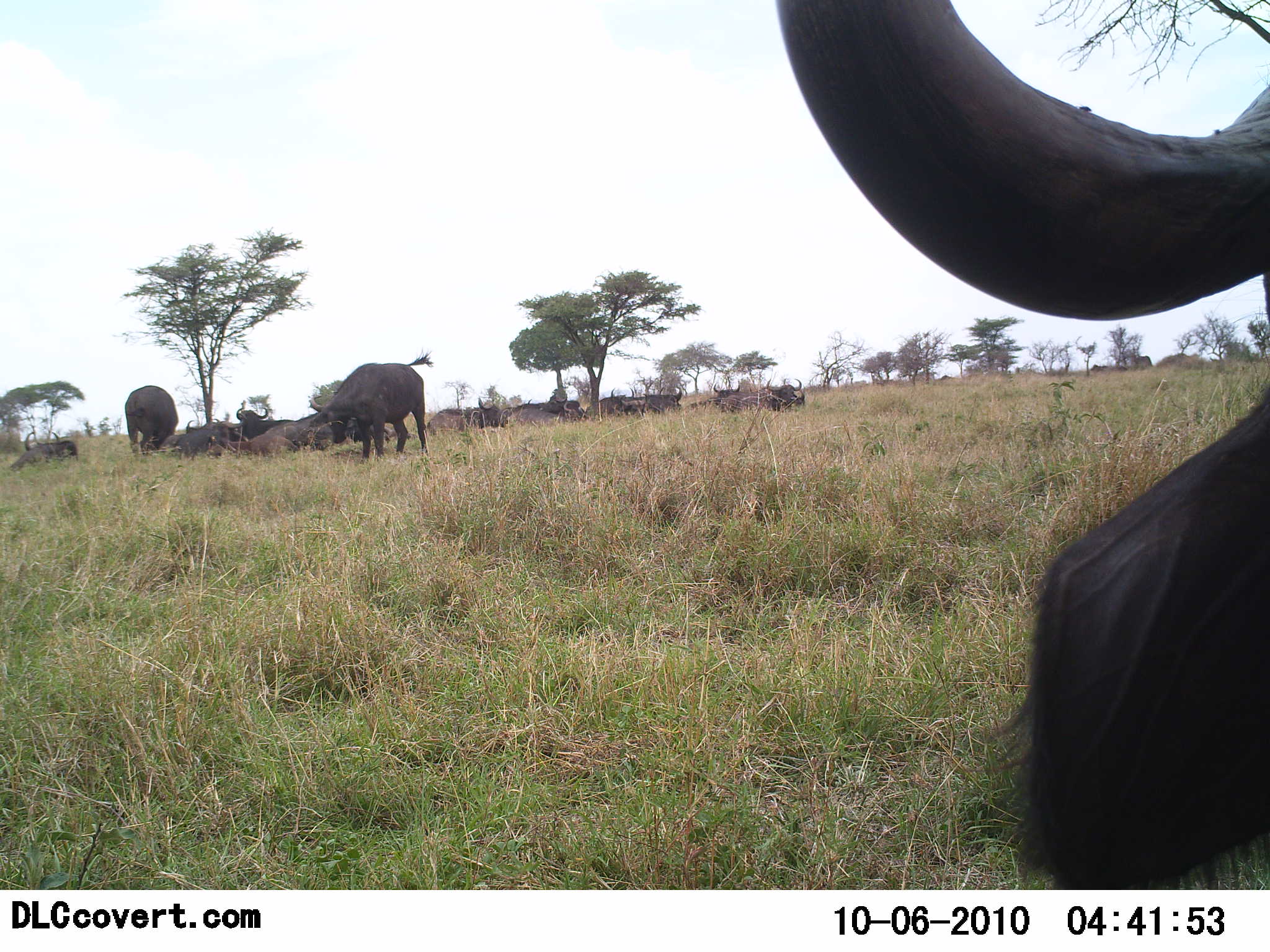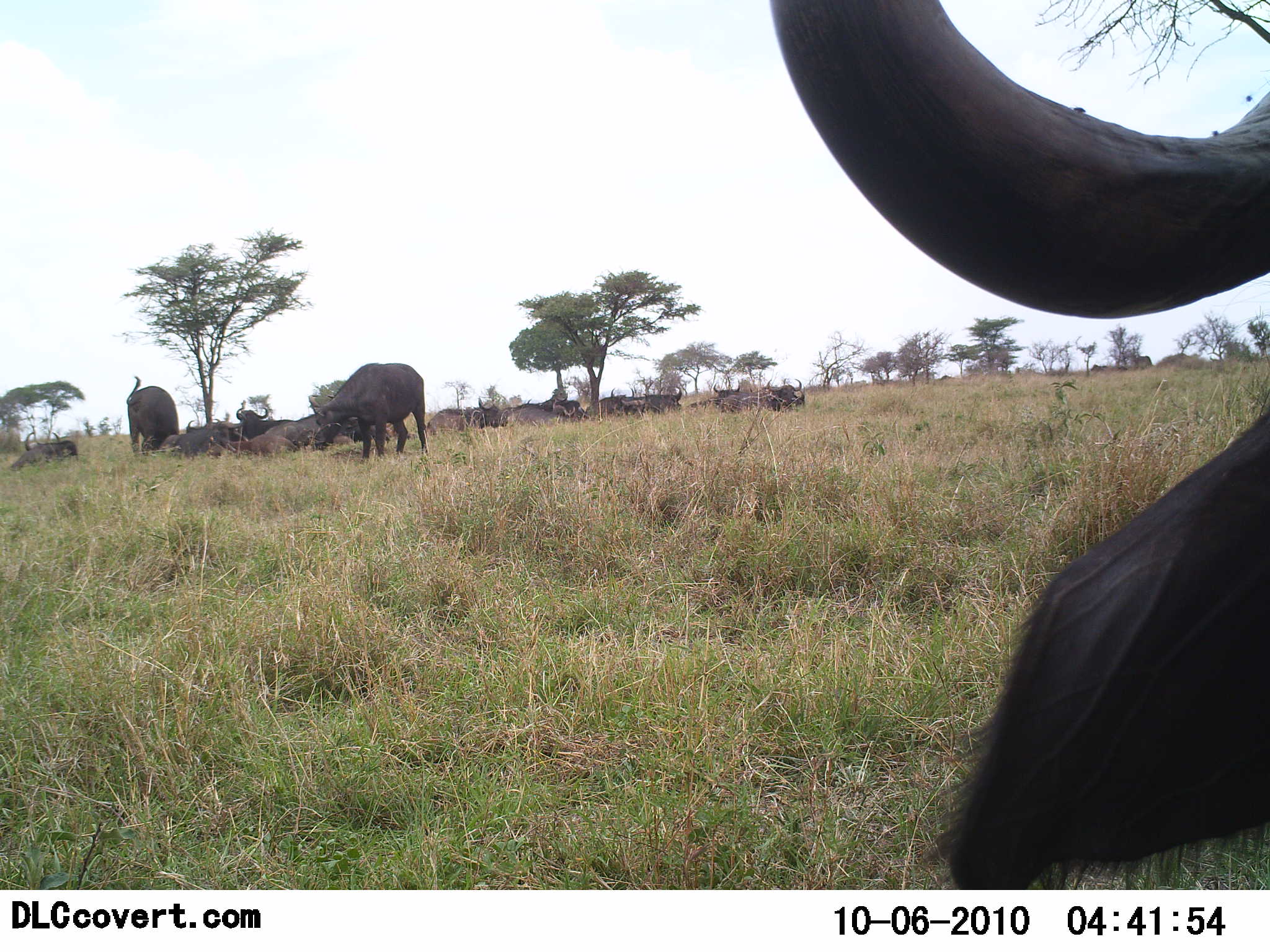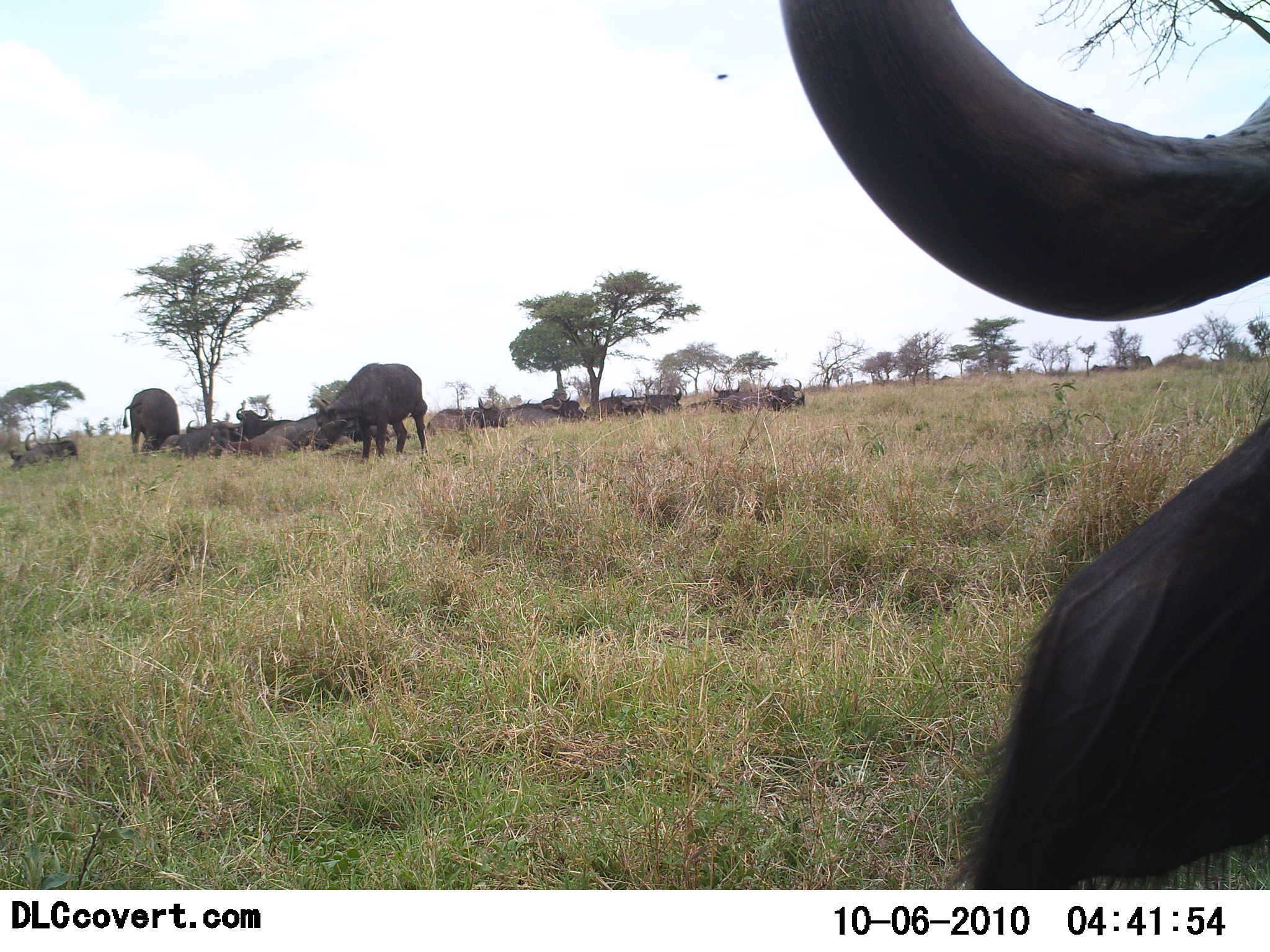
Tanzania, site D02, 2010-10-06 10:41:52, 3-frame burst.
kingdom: Animalia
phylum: Chordata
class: Mammalia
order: Artiodactyla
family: Bovidae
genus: Syncerus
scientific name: Syncerus caffer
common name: cape buffalo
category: buffalo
Buffalo (cape buffalo) (Syncerus caffer), count 11-50. Behavior (volunteer vote fractions): standing 80%, resting 87%, moving 13%, interacting 7%. Young present (vote fraction): 0%. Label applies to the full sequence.